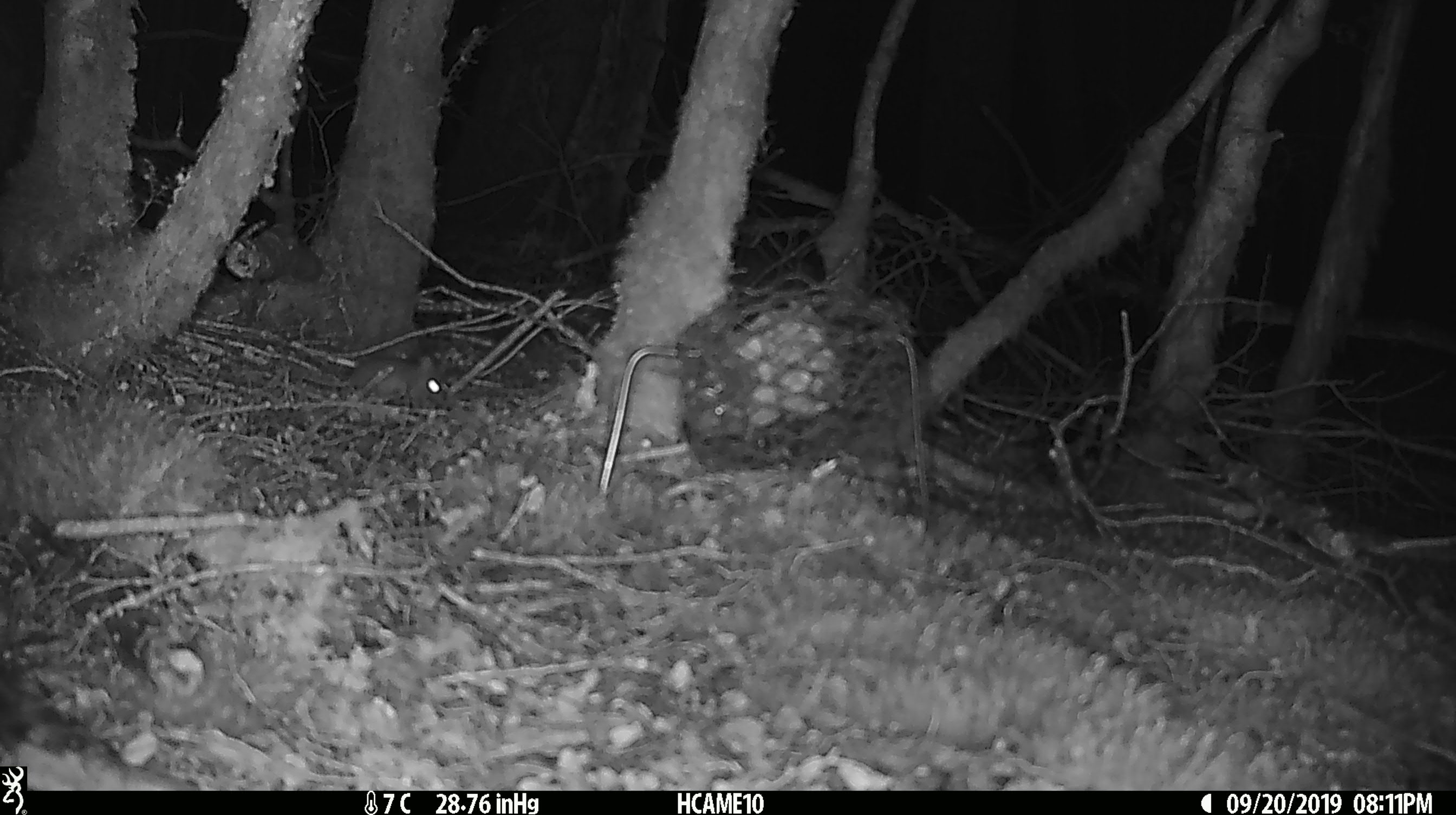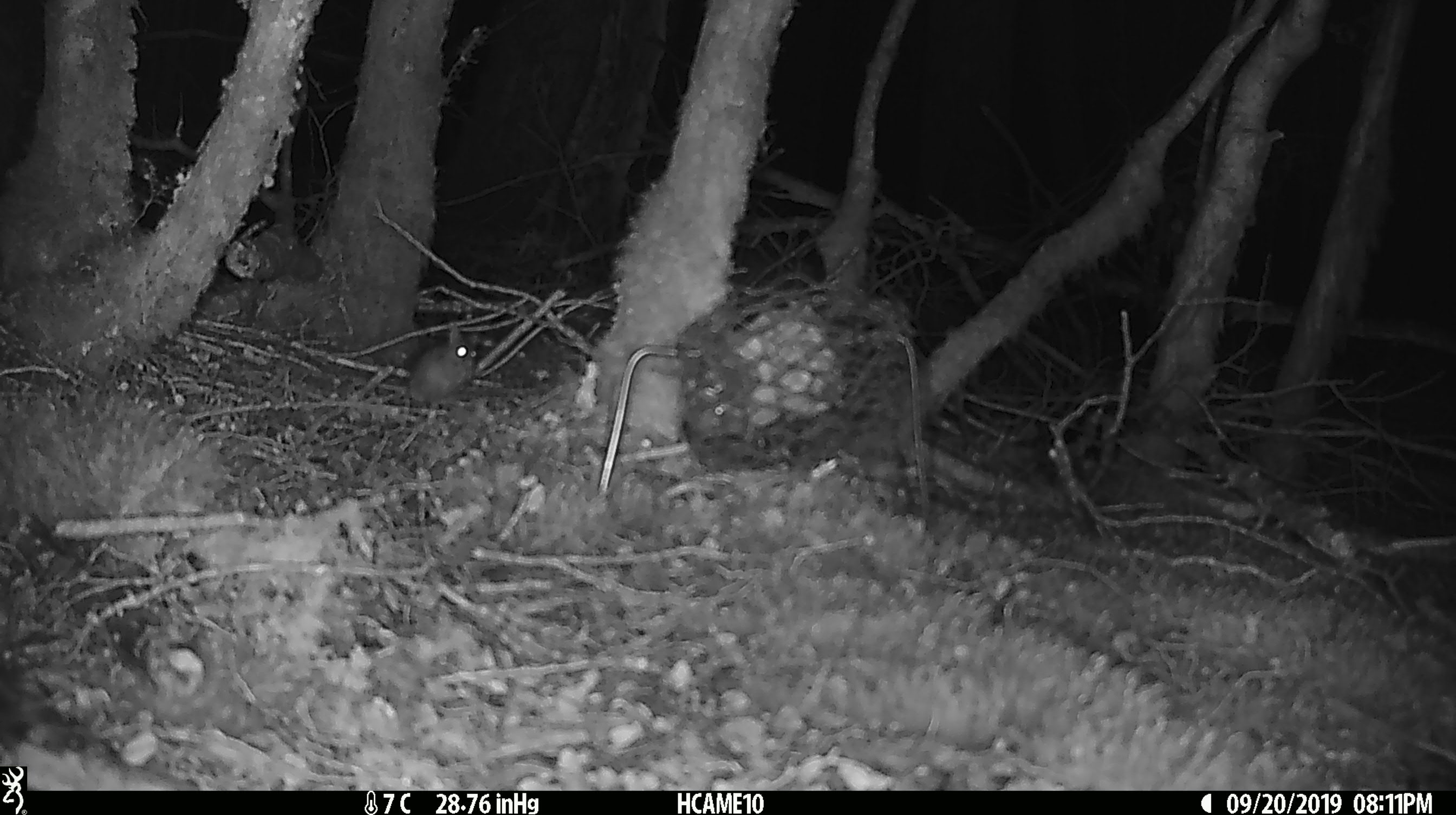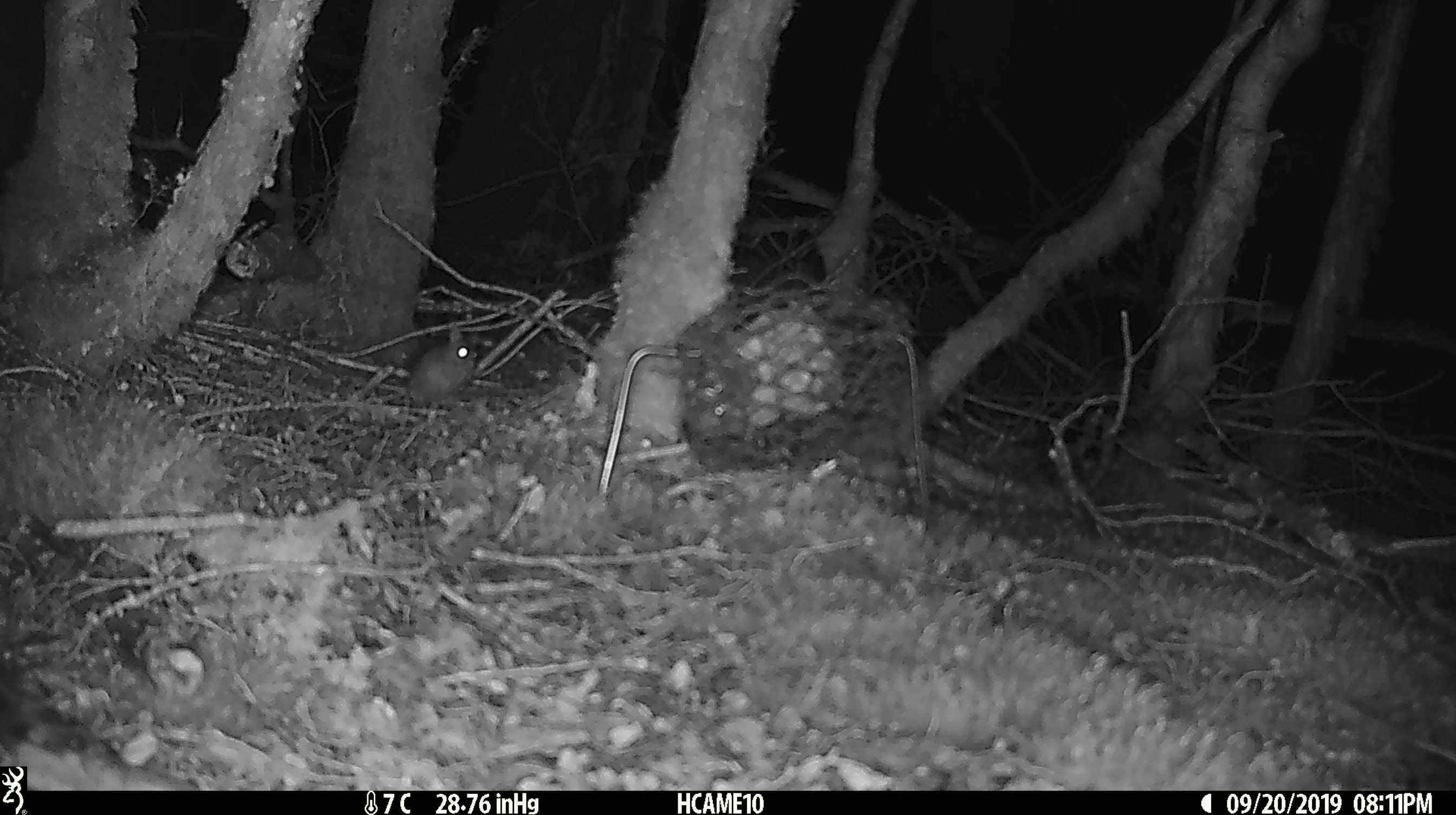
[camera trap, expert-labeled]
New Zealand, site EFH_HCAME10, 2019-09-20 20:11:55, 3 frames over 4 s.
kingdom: Animalia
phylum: Chordata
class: Mammalia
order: Rodentia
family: Muridae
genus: Mus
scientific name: Mus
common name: mouse